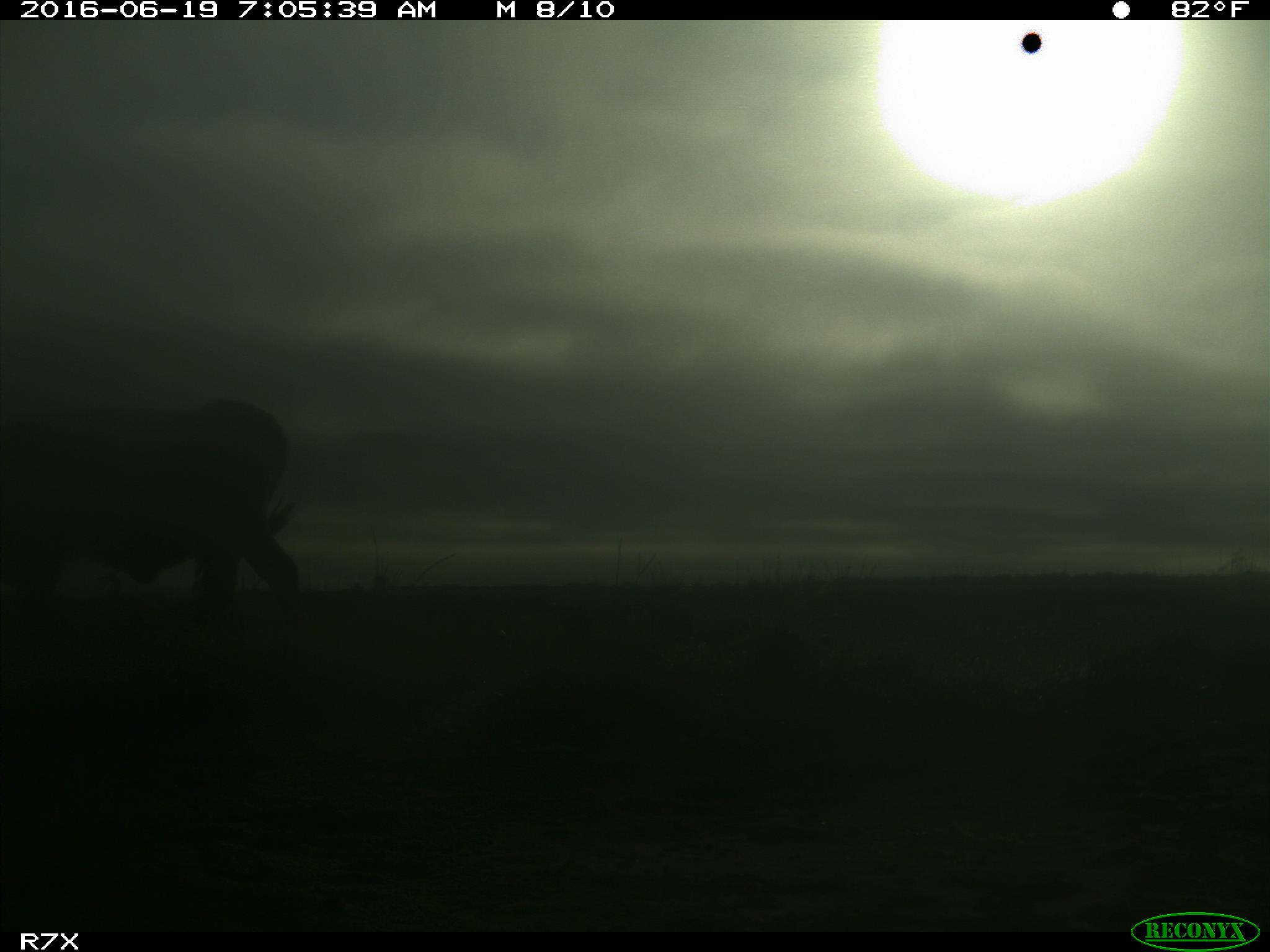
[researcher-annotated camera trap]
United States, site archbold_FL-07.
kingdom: Animalia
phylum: Chordata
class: Mammalia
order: Artiodactyla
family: Bovidae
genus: Bos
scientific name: Bos taurus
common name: domestic cow